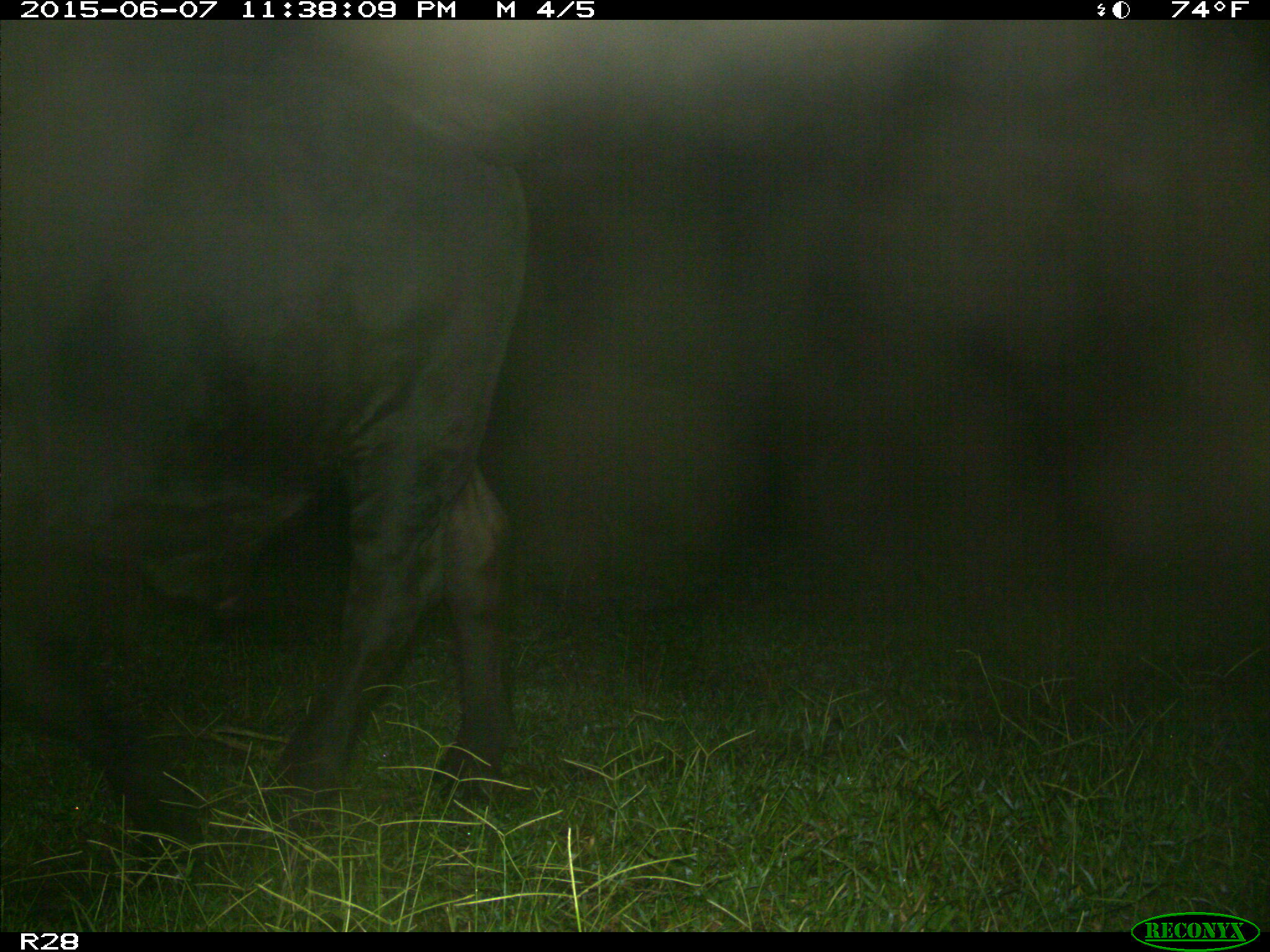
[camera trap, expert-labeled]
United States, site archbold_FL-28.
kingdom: Animalia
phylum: Chordata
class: Mammalia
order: Artiodactyla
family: Bovidae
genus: Bos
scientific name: Bos taurus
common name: domestic cow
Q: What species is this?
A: Bos taurus (domestic cow).